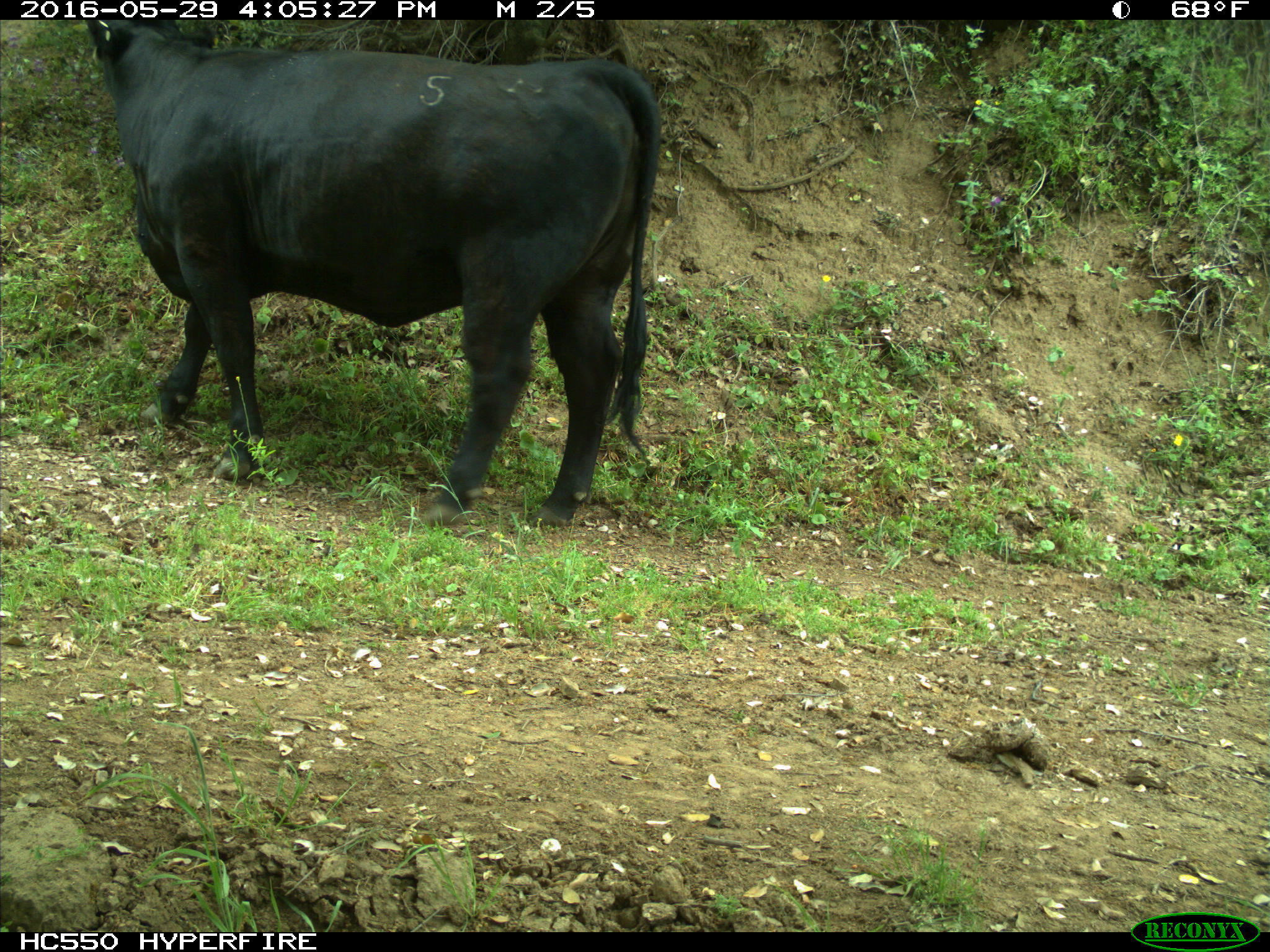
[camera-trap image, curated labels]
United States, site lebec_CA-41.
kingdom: Animalia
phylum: Chordata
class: Mammalia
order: Artiodactyla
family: Bovidae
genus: Bos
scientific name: Bos taurus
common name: domestic cow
Bos taurus (domestic cow).